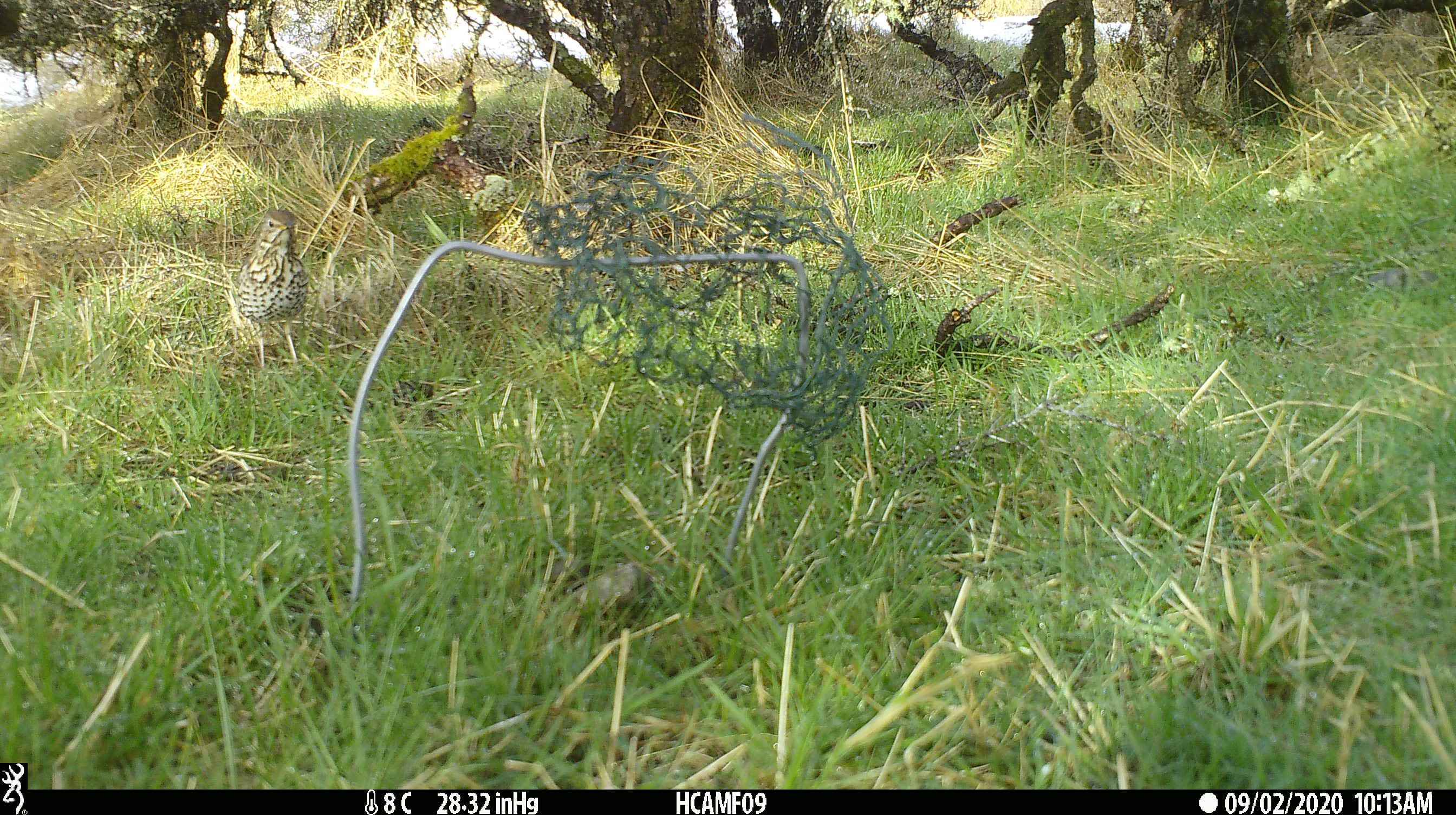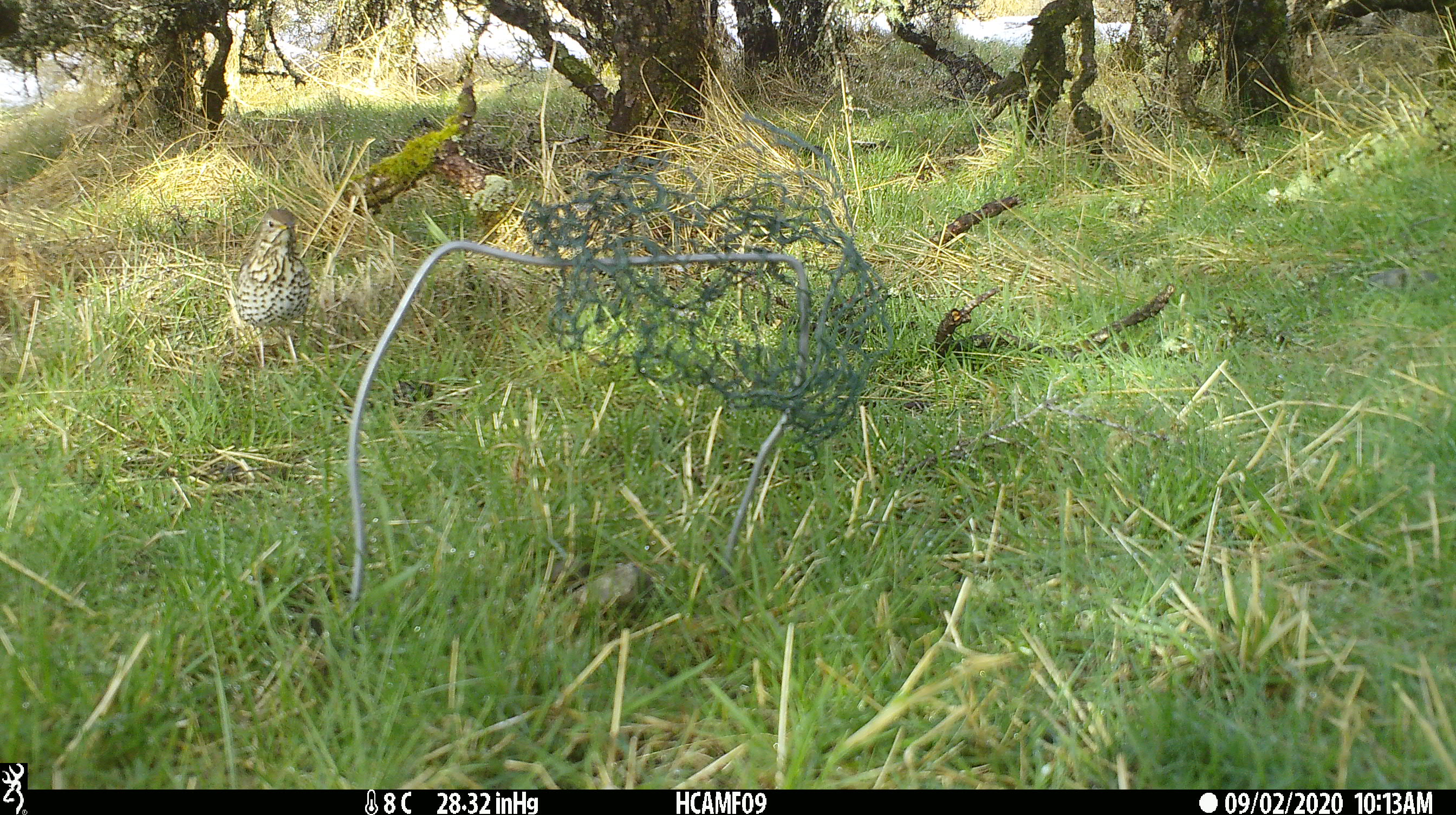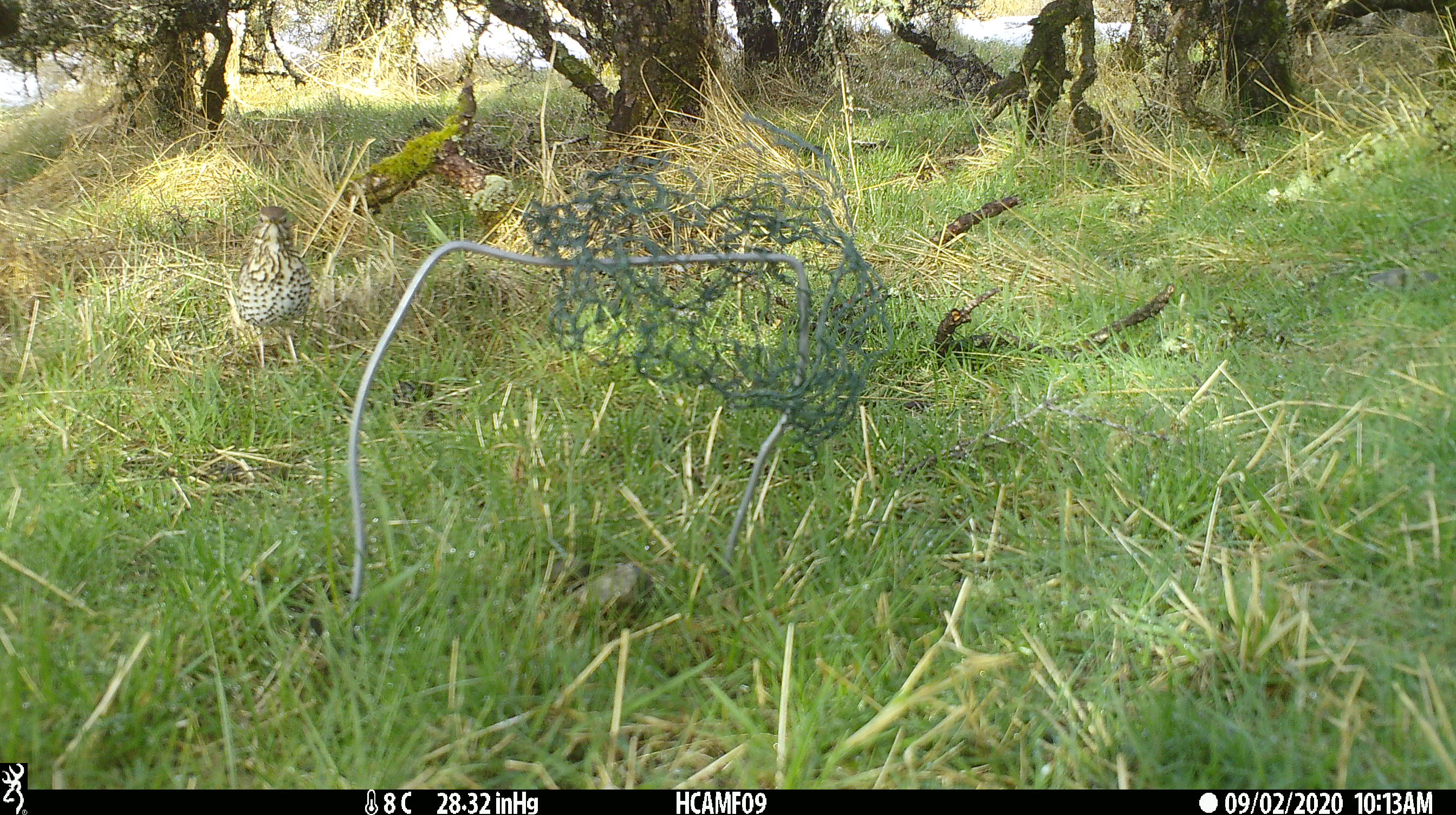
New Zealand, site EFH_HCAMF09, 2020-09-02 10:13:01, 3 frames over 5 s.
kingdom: Animalia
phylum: Chordata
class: Aves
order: Passeriformes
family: Turdidae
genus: Turdus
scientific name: Turdus philomelos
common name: song thrush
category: thrush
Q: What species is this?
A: Thrush (song thrush) (Turdus philomelos).